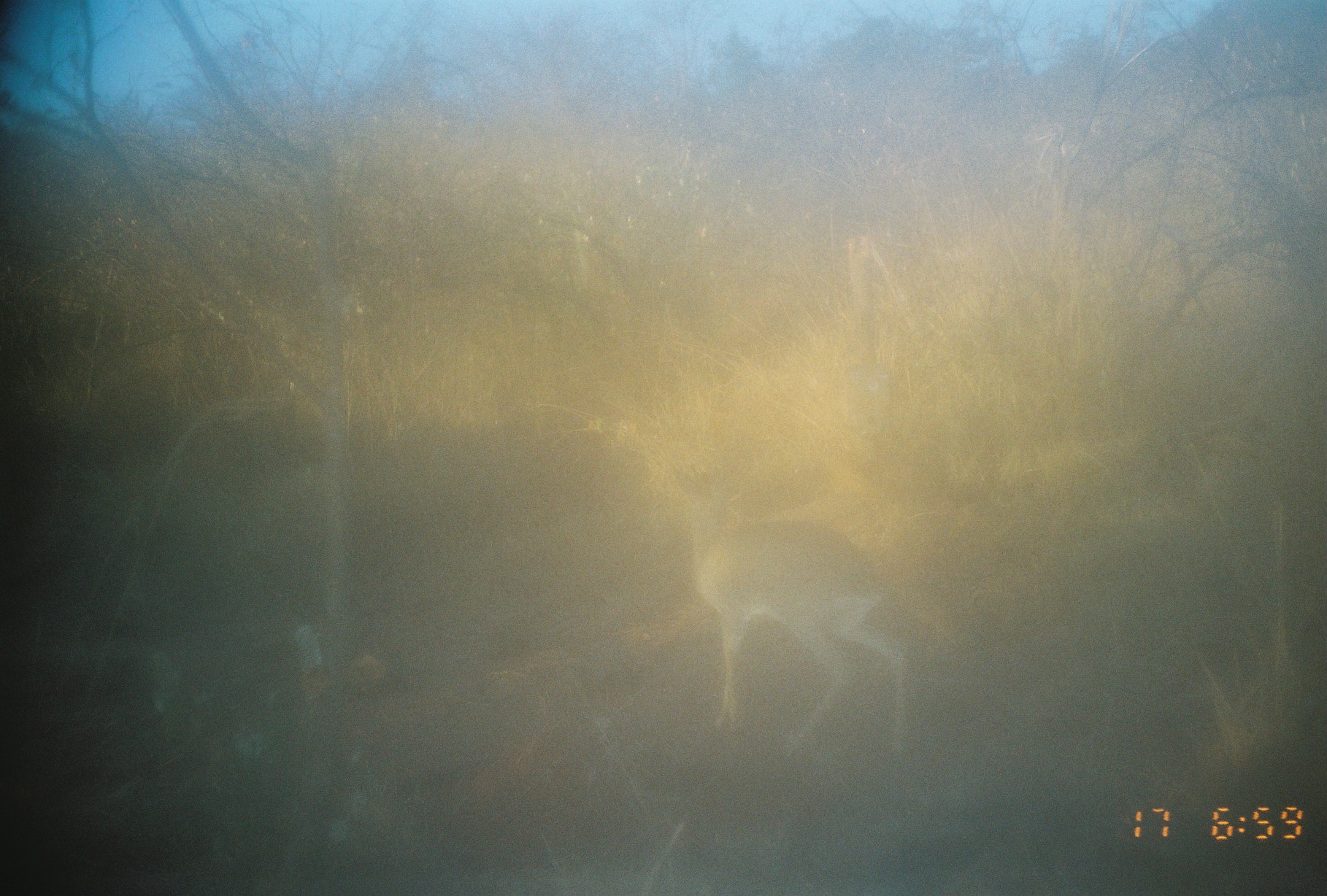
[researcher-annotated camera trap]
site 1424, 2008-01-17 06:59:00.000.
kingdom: Animalia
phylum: Chordata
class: Mammalia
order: Artiodactyla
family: Bovidae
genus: Madoqua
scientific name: Madoqua guentheri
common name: günther's dik-dik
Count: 1.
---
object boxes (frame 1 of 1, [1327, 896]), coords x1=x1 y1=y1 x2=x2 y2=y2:
madoqua guentheri: x1=666 y1=470 x2=906 y2=761